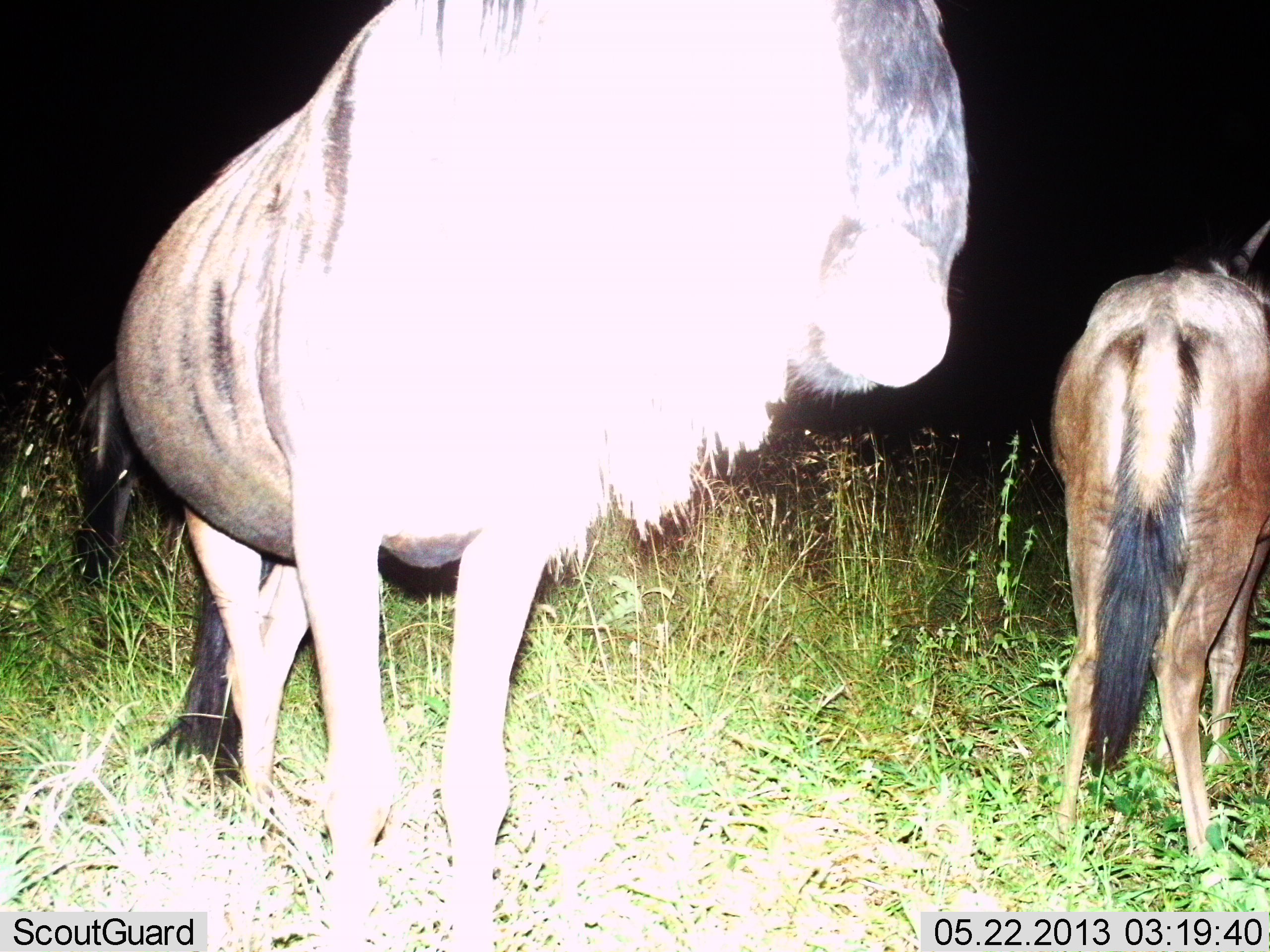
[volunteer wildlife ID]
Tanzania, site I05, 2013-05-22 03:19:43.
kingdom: Animalia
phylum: Chordata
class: Mammalia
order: Artiodactyla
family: Bovidae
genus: Connochaetes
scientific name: Connochaetes taurinus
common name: blue wildebeest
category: wildebeest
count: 2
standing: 92%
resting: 0%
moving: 4%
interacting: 0%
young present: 32%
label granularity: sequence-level